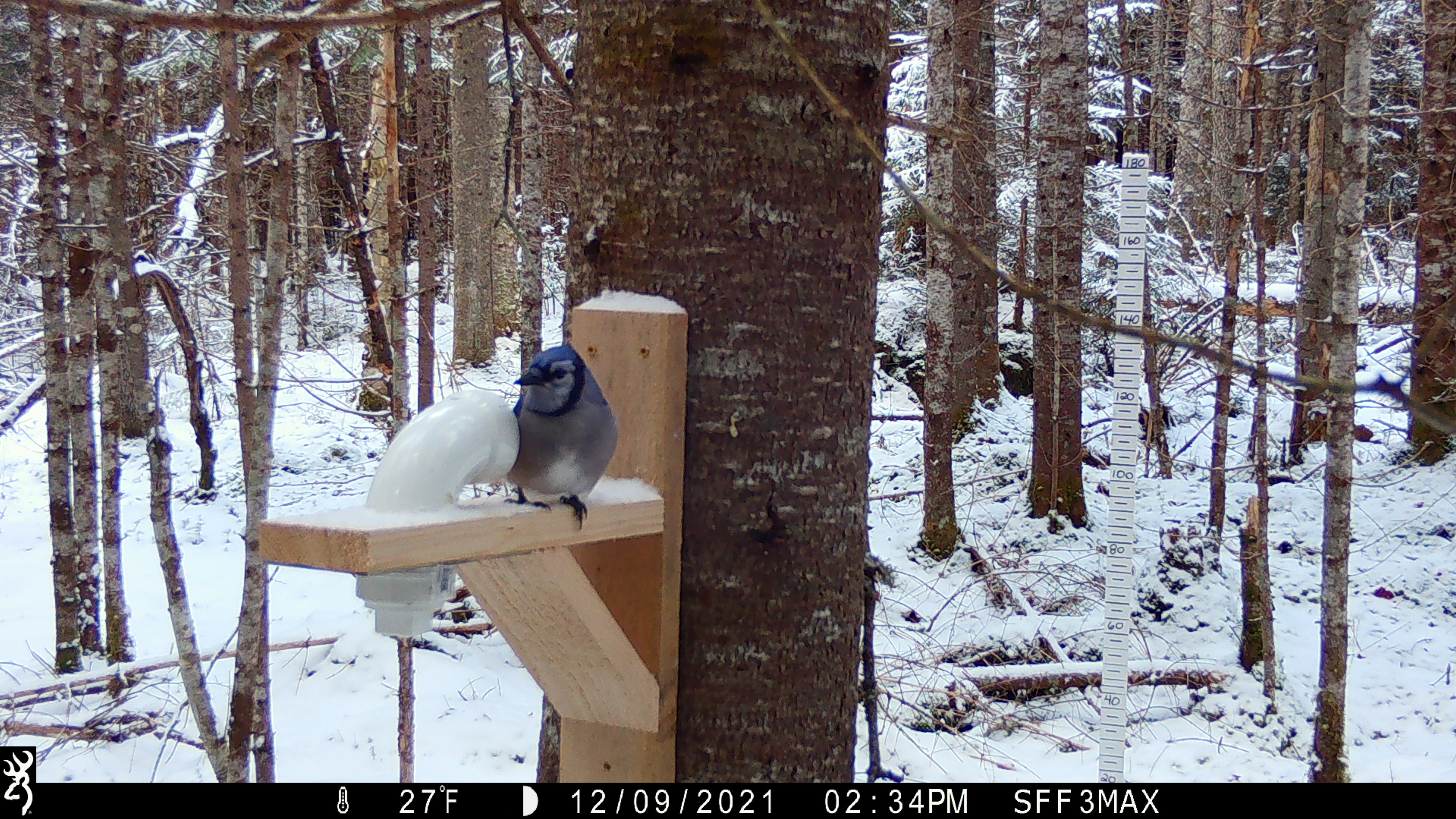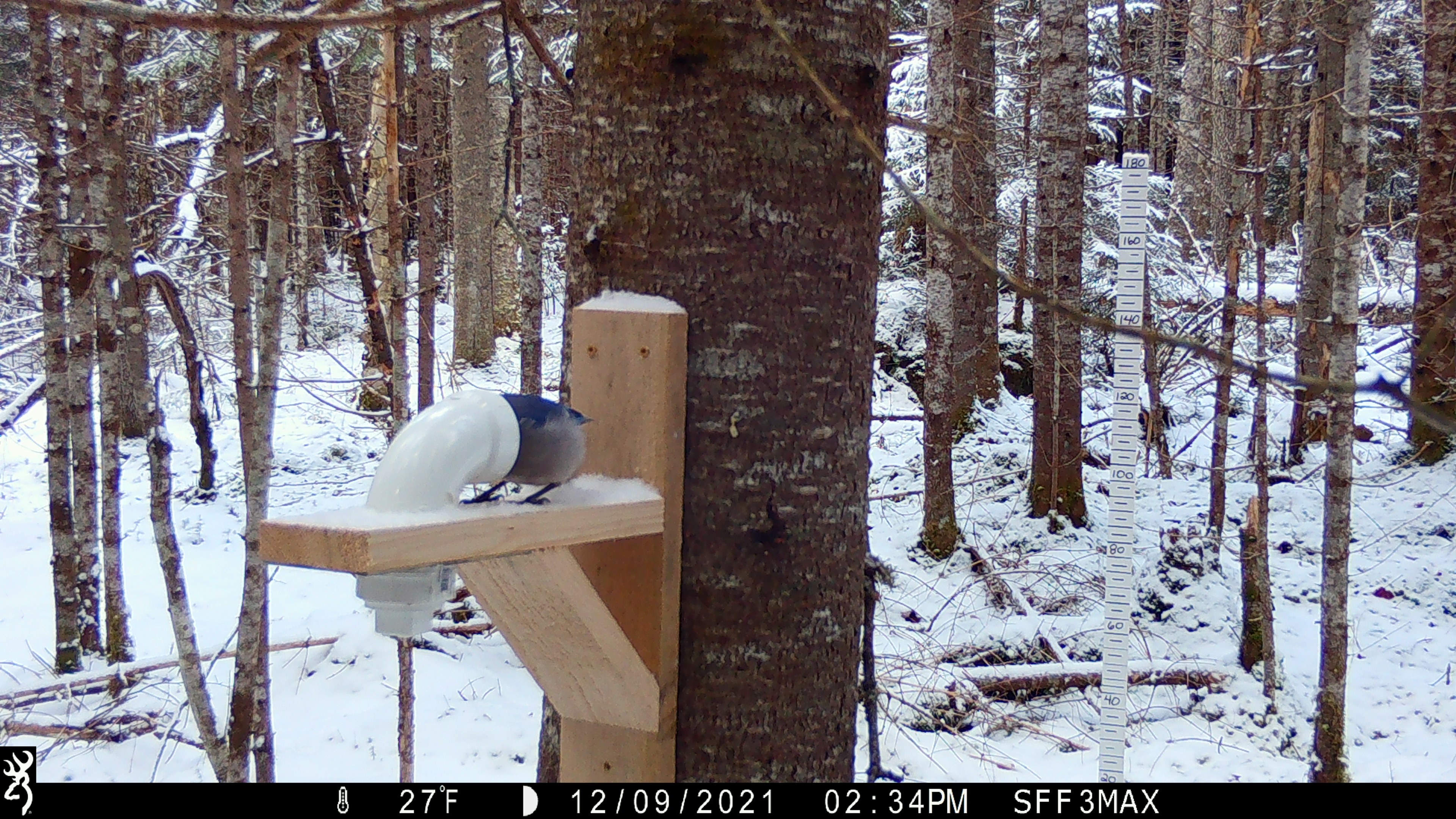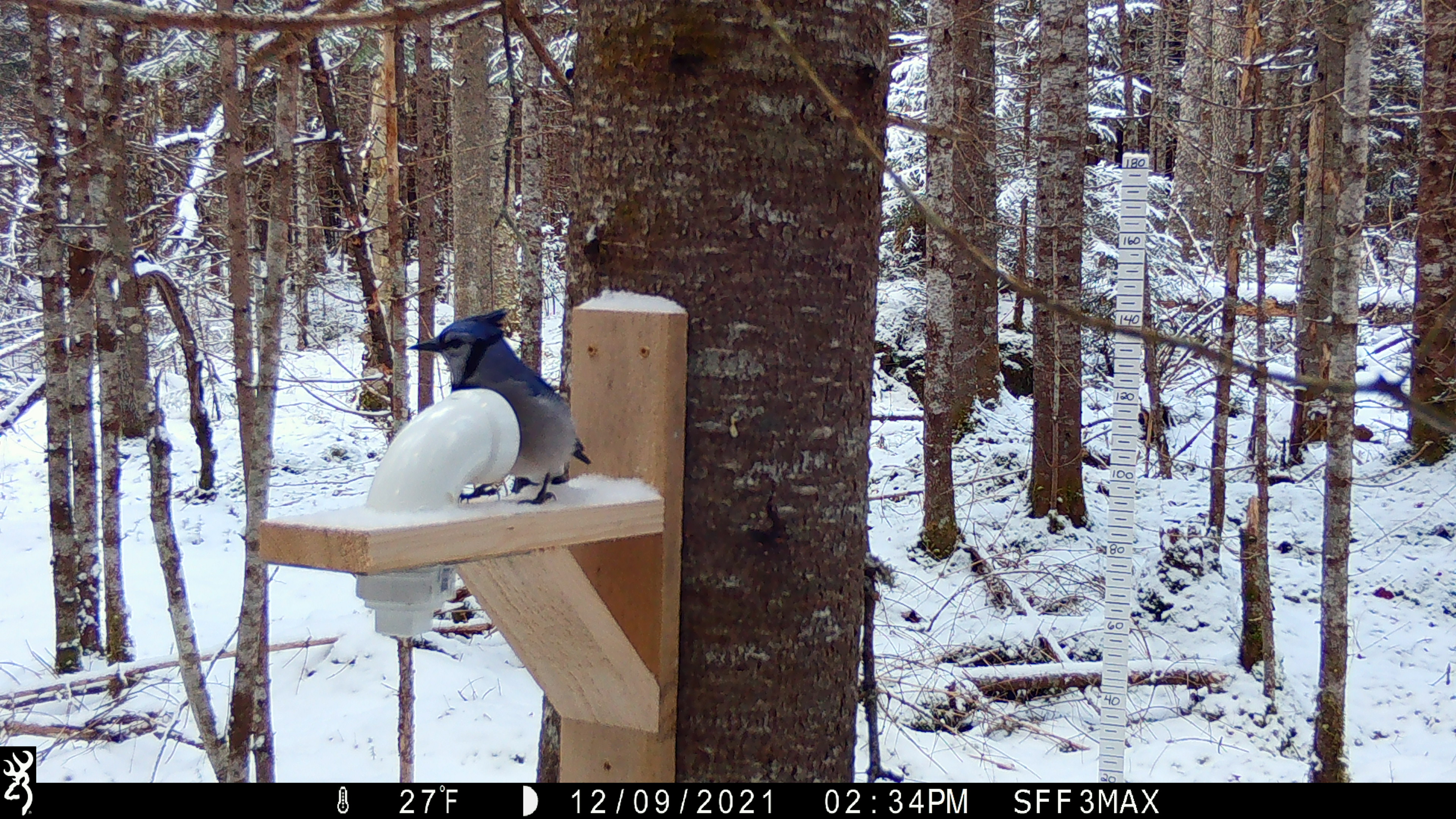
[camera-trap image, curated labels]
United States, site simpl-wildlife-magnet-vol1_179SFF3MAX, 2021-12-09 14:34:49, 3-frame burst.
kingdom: Animalia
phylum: Chordata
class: Aves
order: Passeriformes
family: Corvidae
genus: Cyanocitta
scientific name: Cyanocitta cristata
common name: blue jay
Blue jay (Cyanocitta cristata).